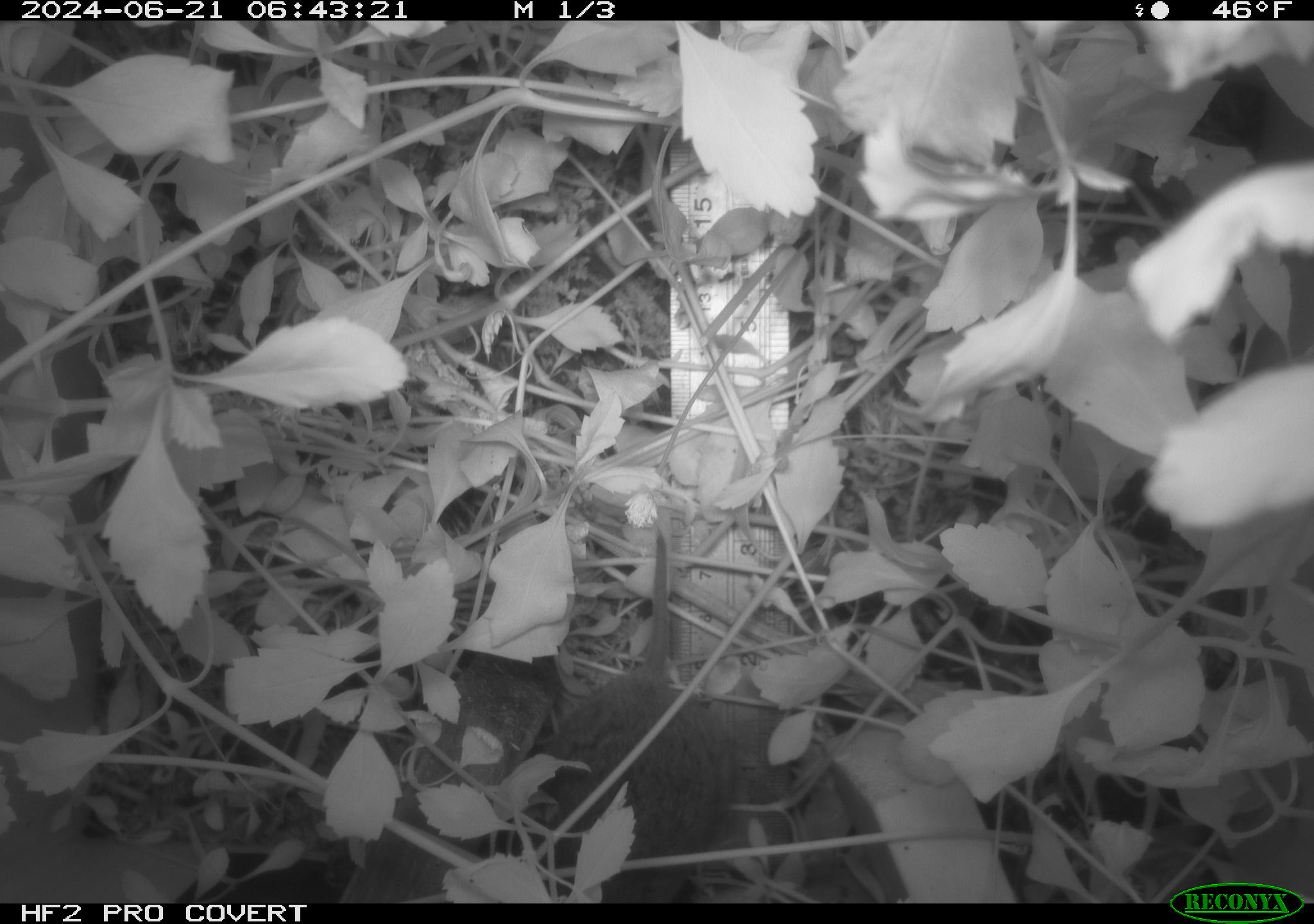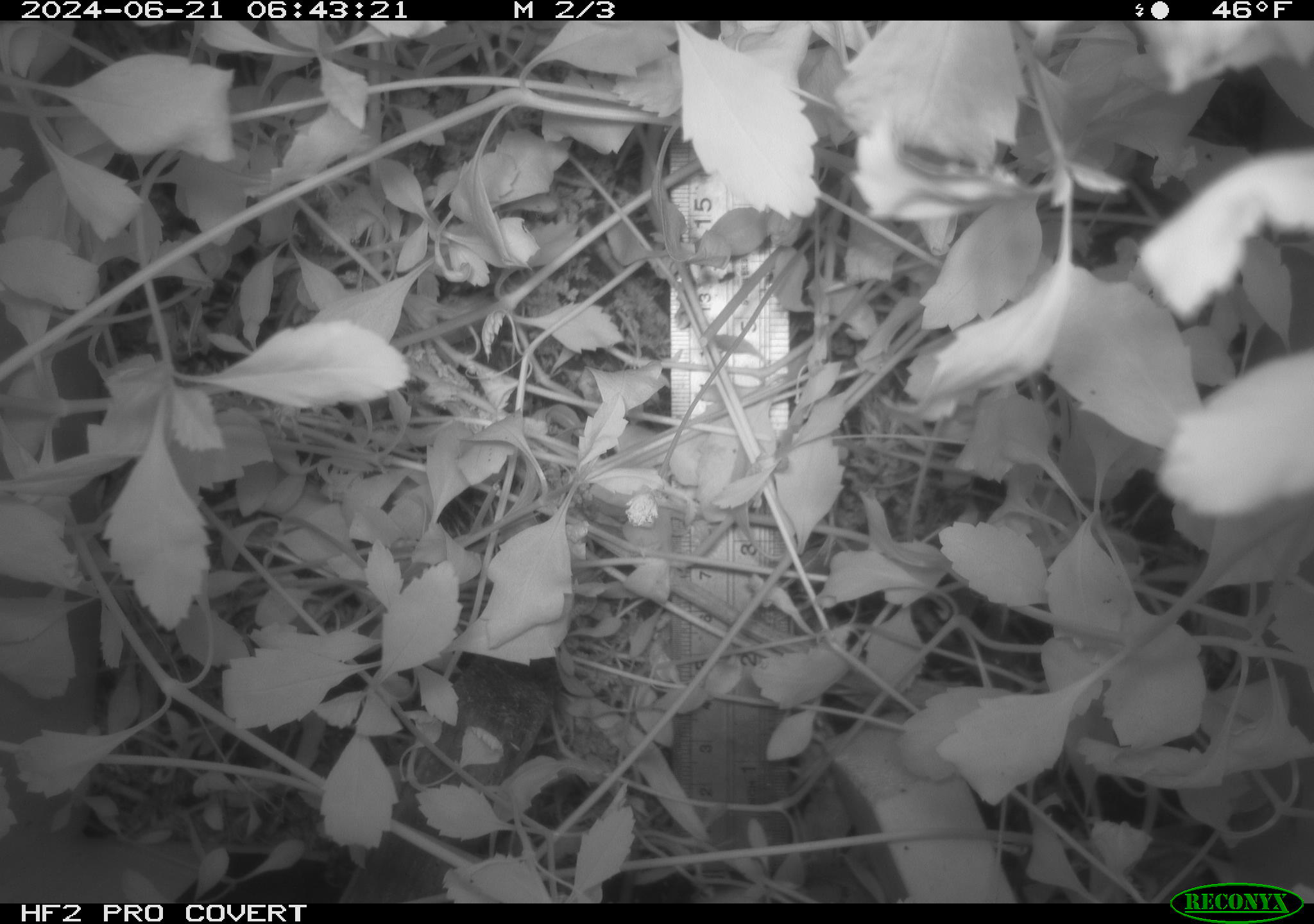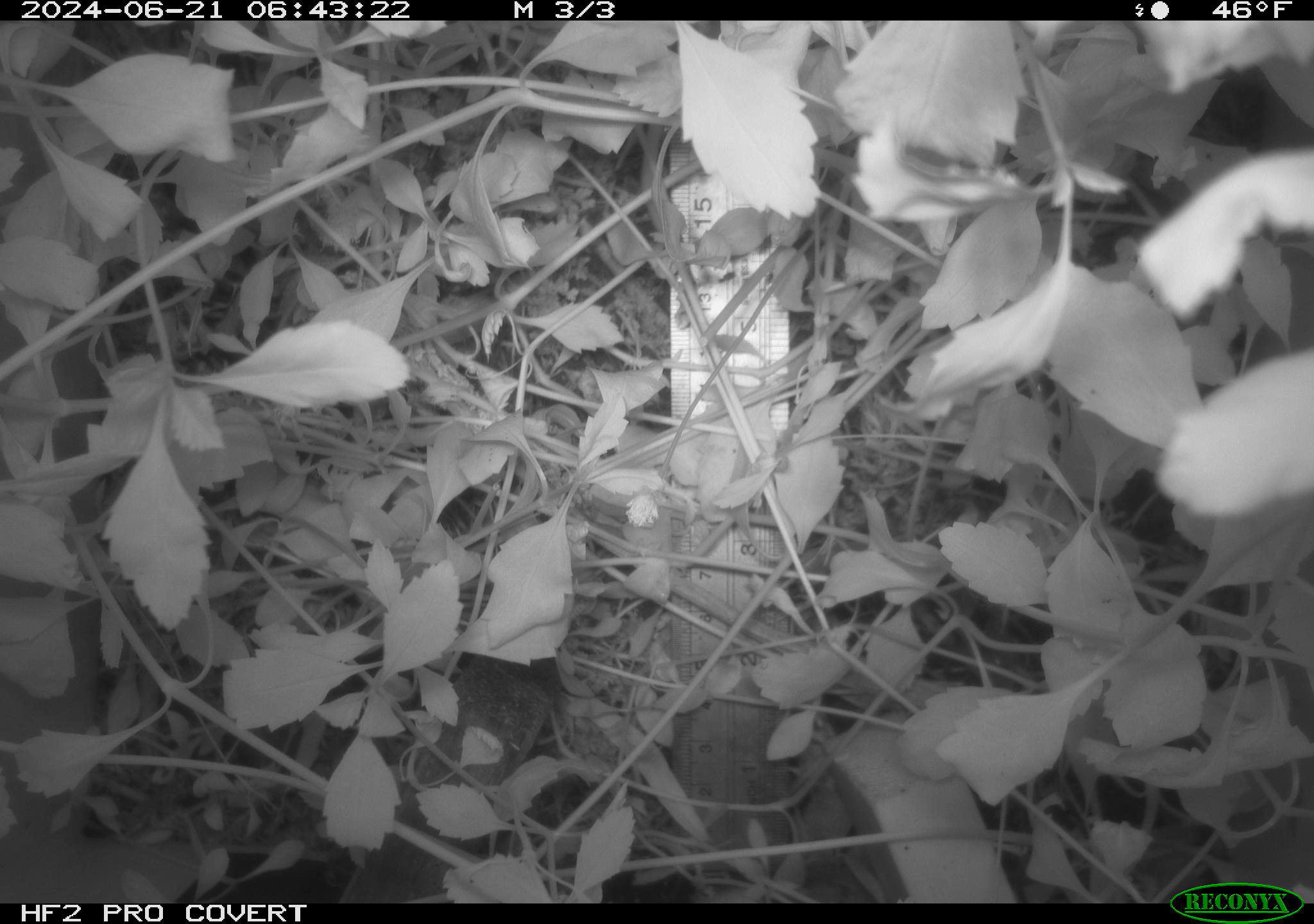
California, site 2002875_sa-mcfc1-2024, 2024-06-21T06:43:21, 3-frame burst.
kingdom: Animalia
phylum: Chordata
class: Mammalia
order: Rodentia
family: Cricetidae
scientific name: Arvicolinae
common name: voles, lemmings, and muskrats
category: arvicolinae subfamily